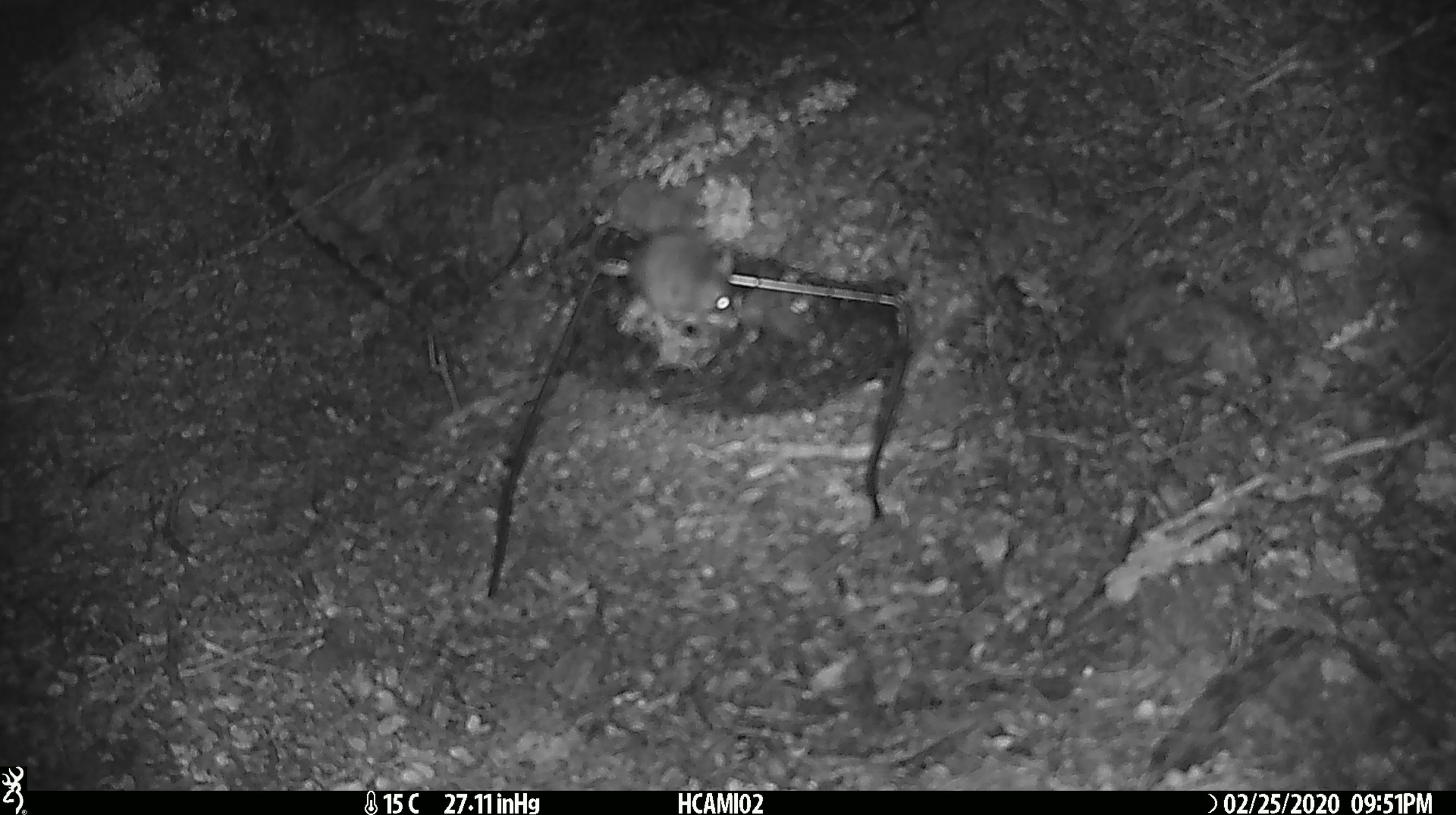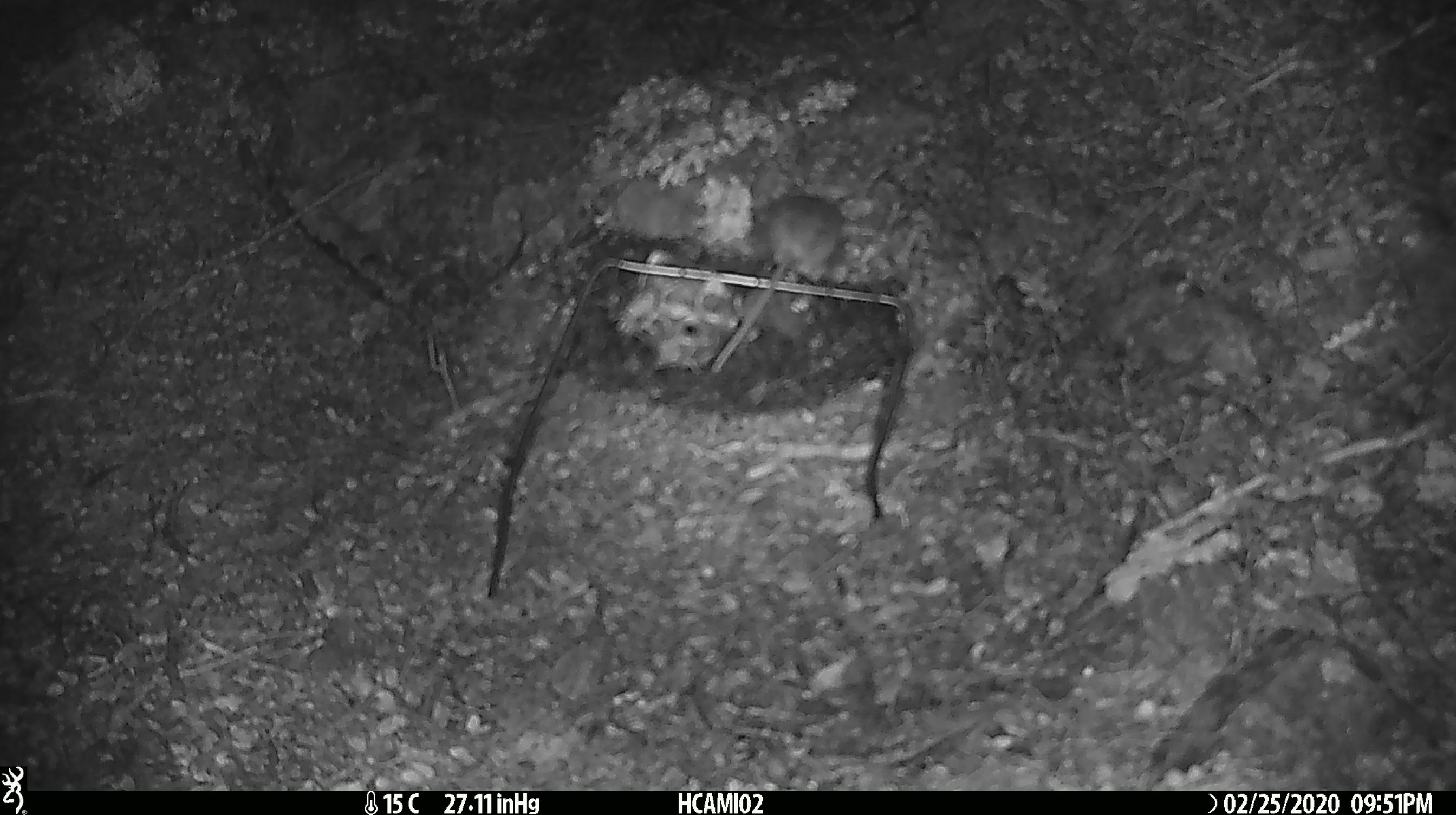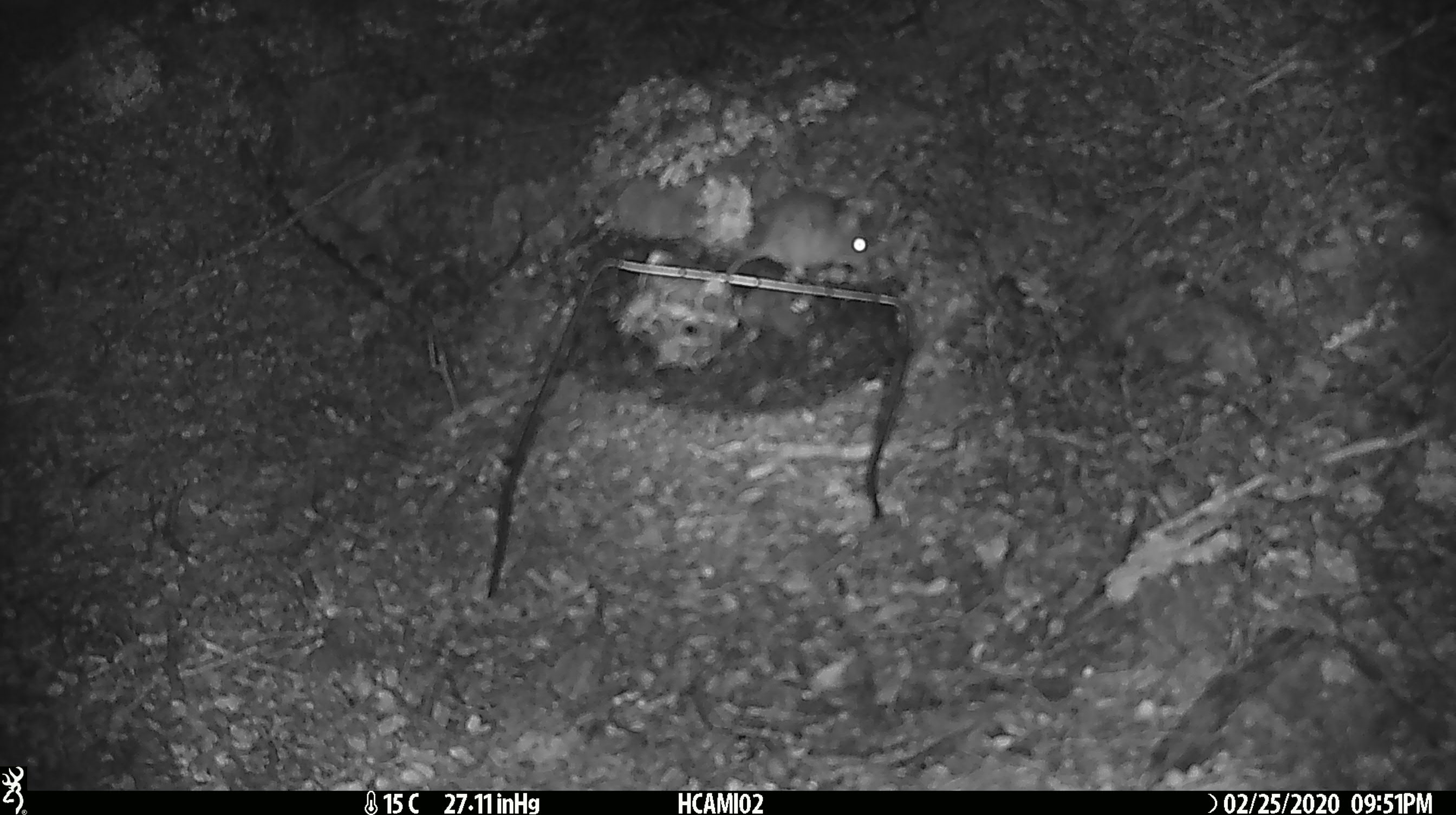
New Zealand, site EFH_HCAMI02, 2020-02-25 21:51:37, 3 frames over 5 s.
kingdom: Animalia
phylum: Chordata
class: Mammalia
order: Rodentia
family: Muridae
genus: Mus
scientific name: Mus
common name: mouse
Mouse (Mus).